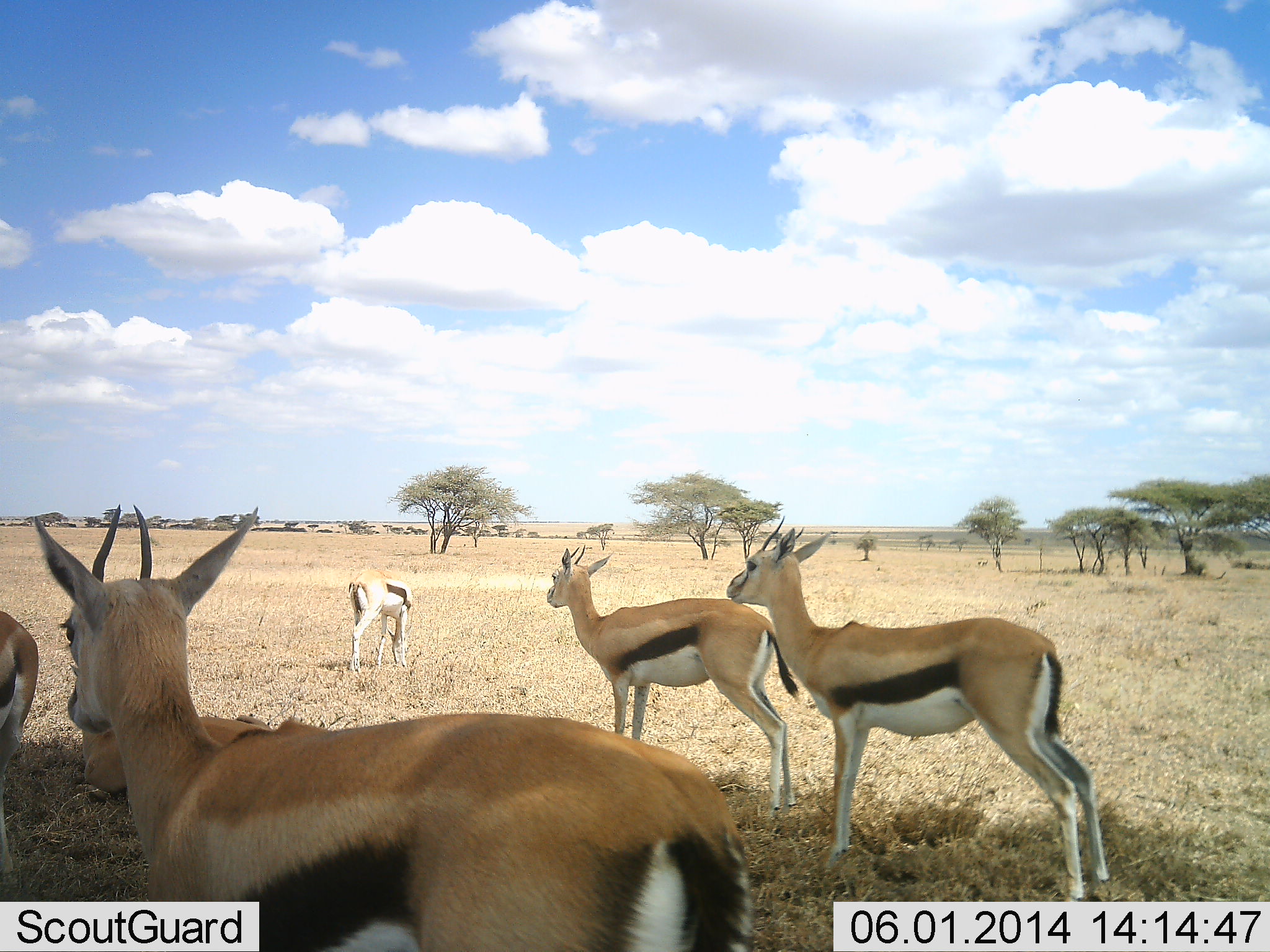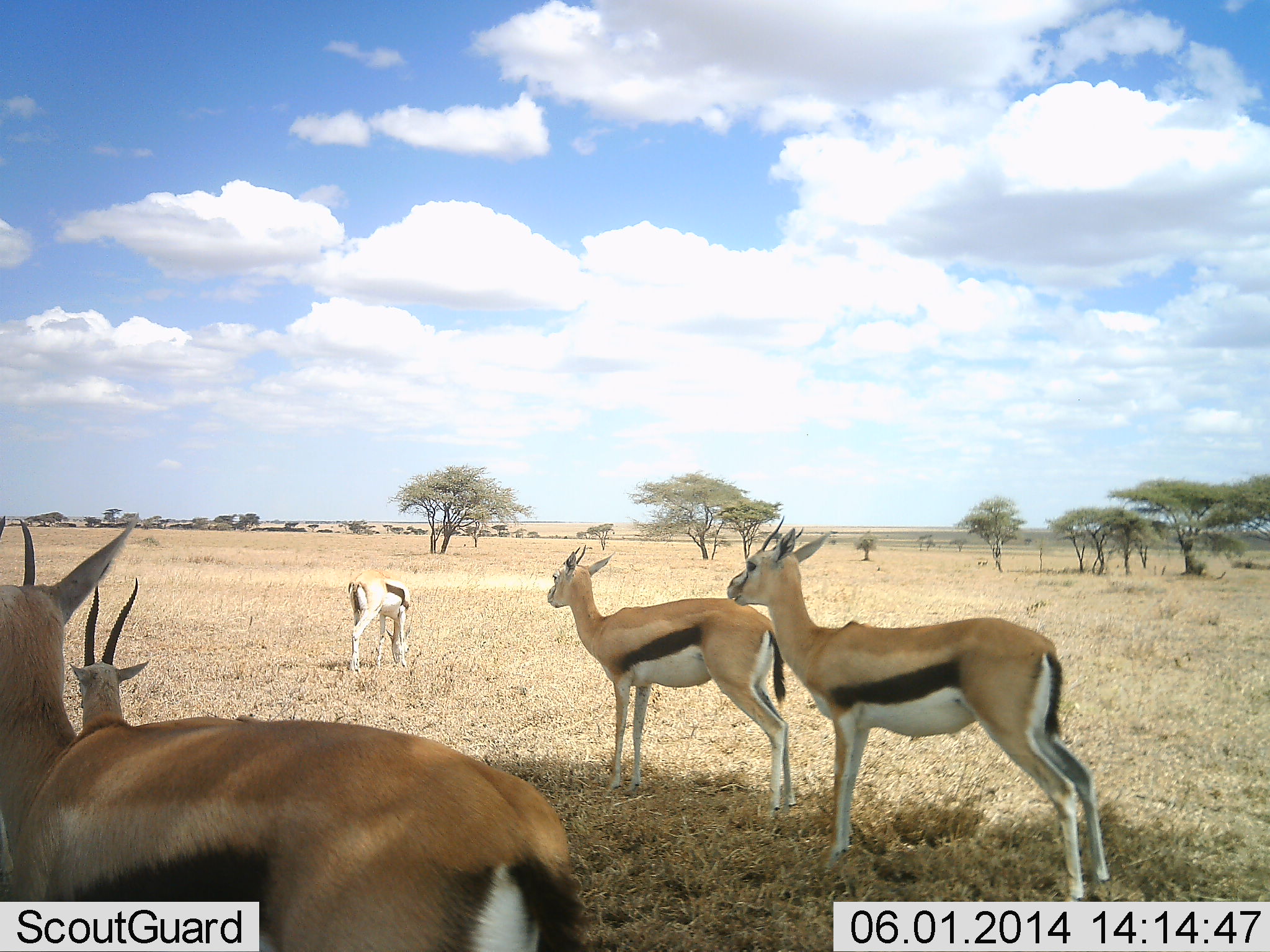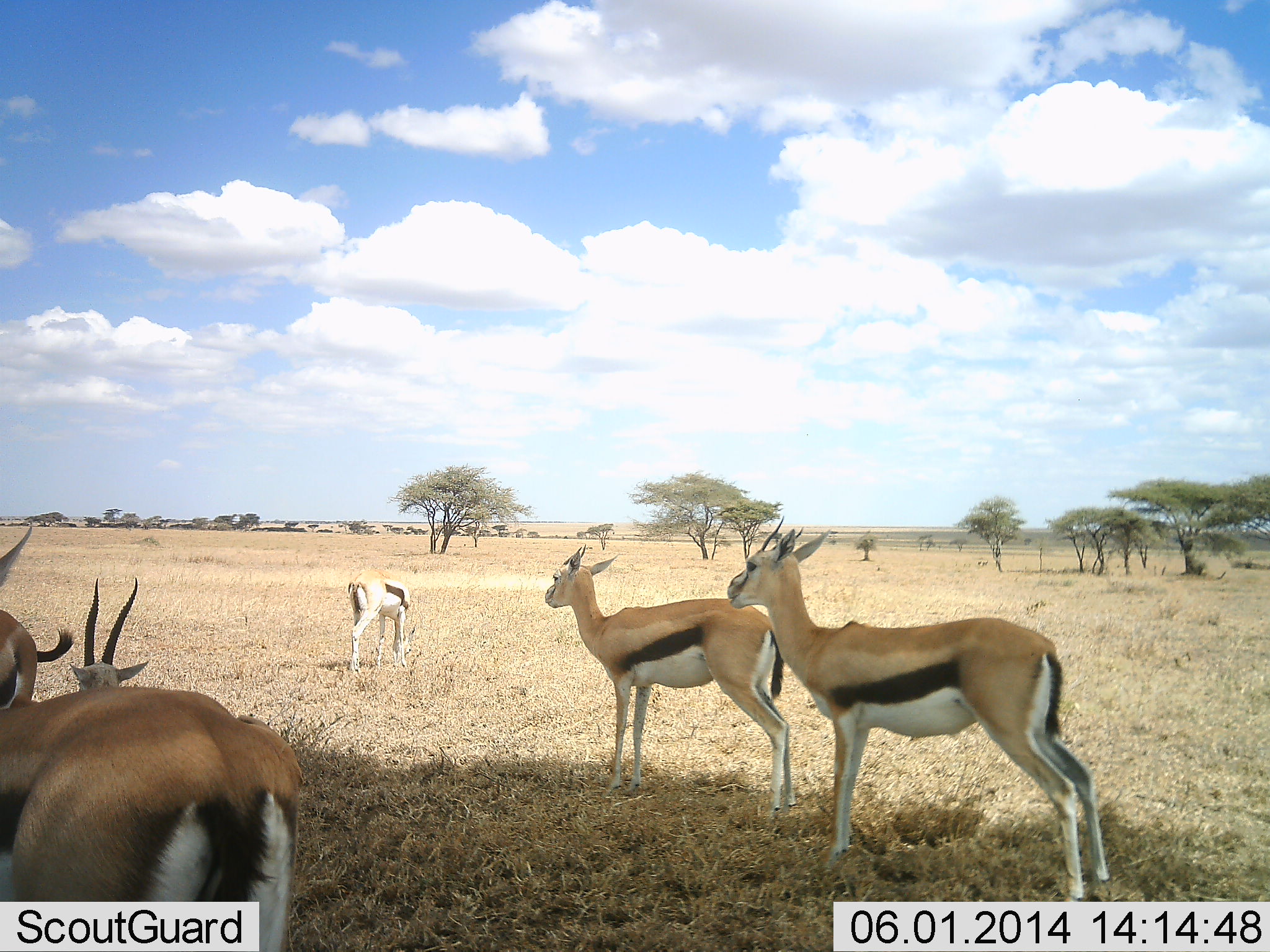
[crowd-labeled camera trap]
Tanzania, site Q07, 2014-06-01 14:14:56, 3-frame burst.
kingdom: Animalia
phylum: Chordata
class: Mammalia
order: Artiodactyla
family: Bovidae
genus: Eudorcas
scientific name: Eudorcas thomsonii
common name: thomson's gazelle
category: gazellethomsons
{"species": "gazellethomsons (thomson's gazelle) (Eudorcas thomsonii)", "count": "6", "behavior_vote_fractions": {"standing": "90%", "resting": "40%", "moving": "20%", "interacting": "0%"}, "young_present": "10%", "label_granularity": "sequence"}